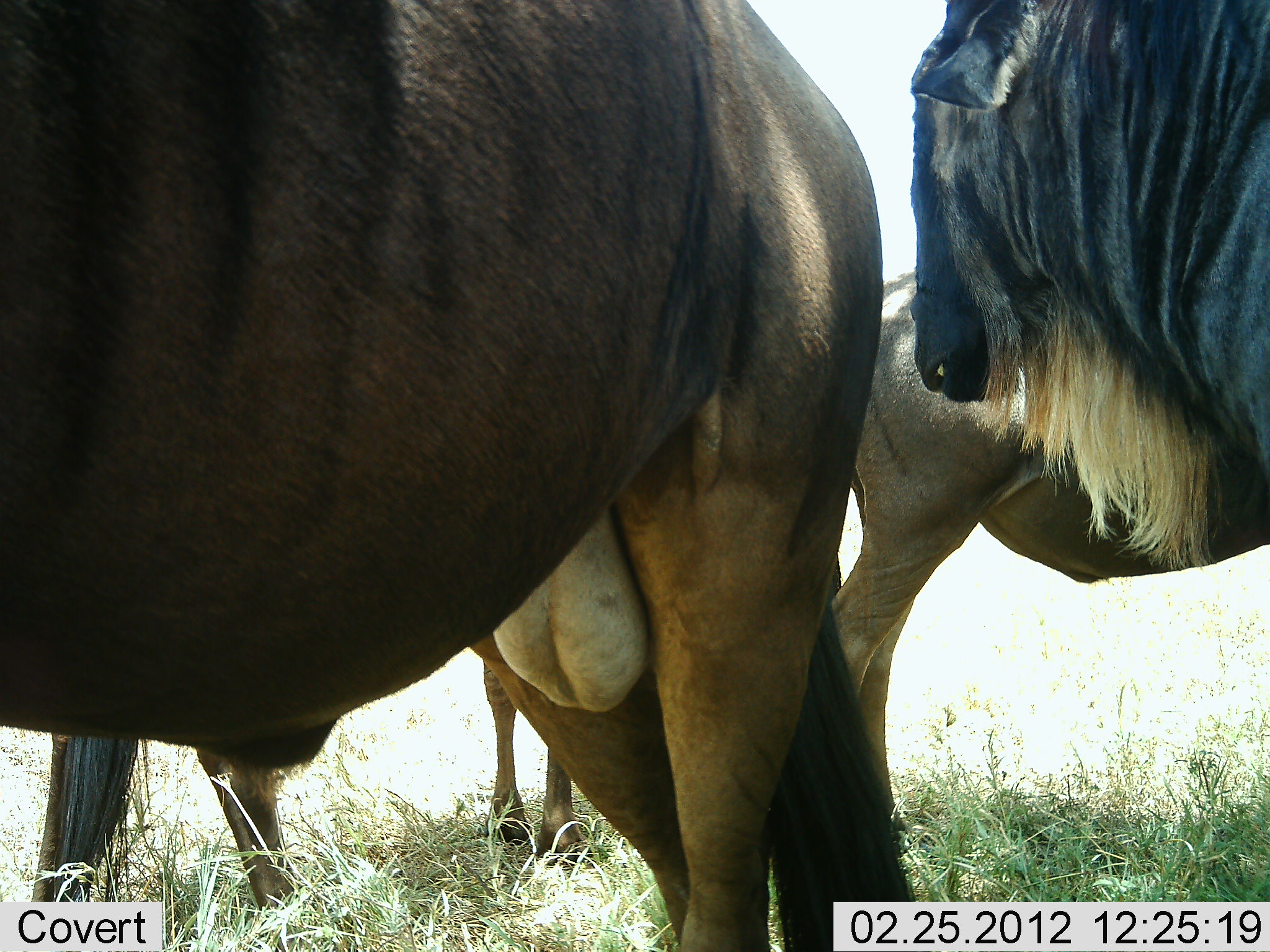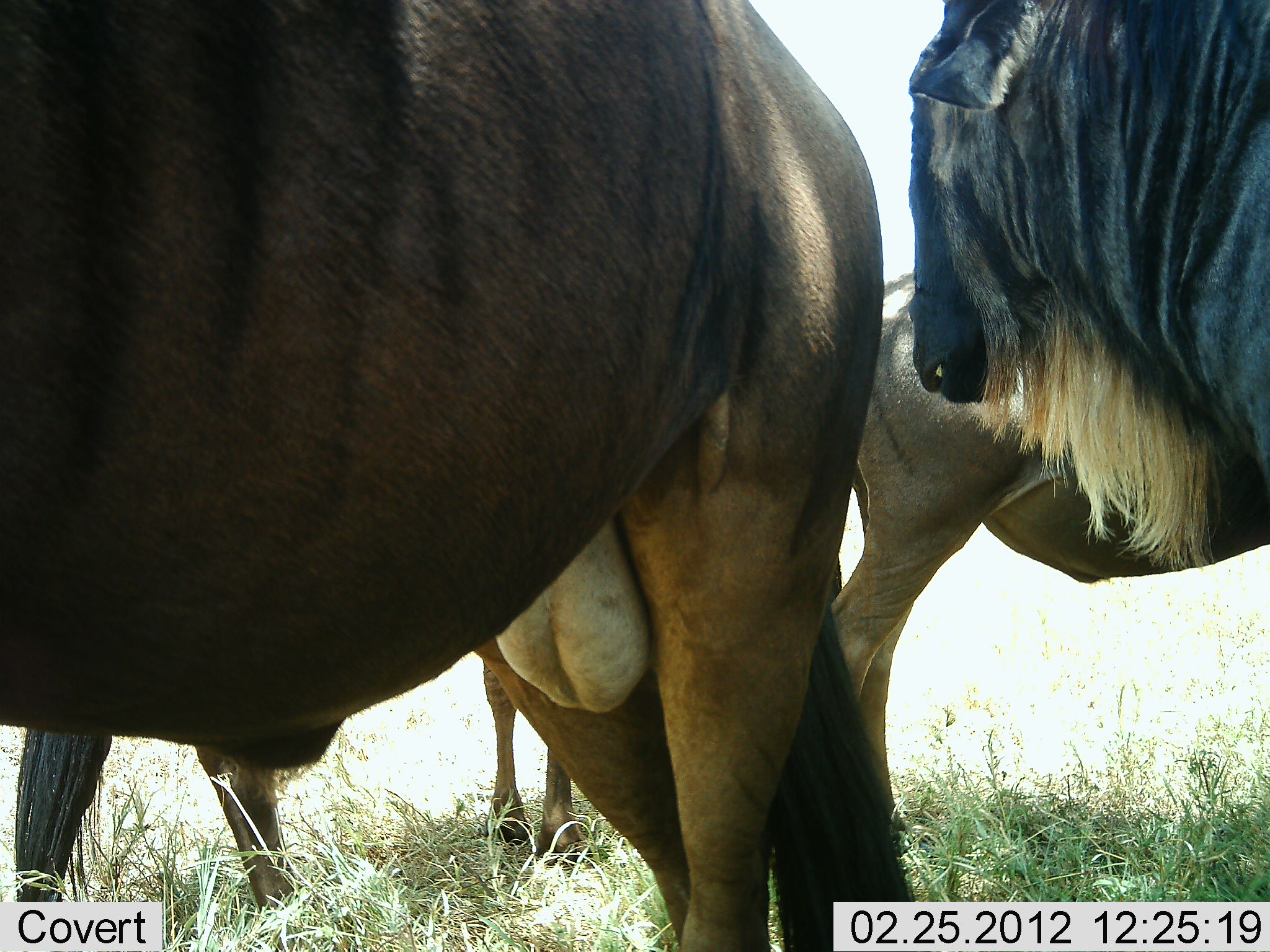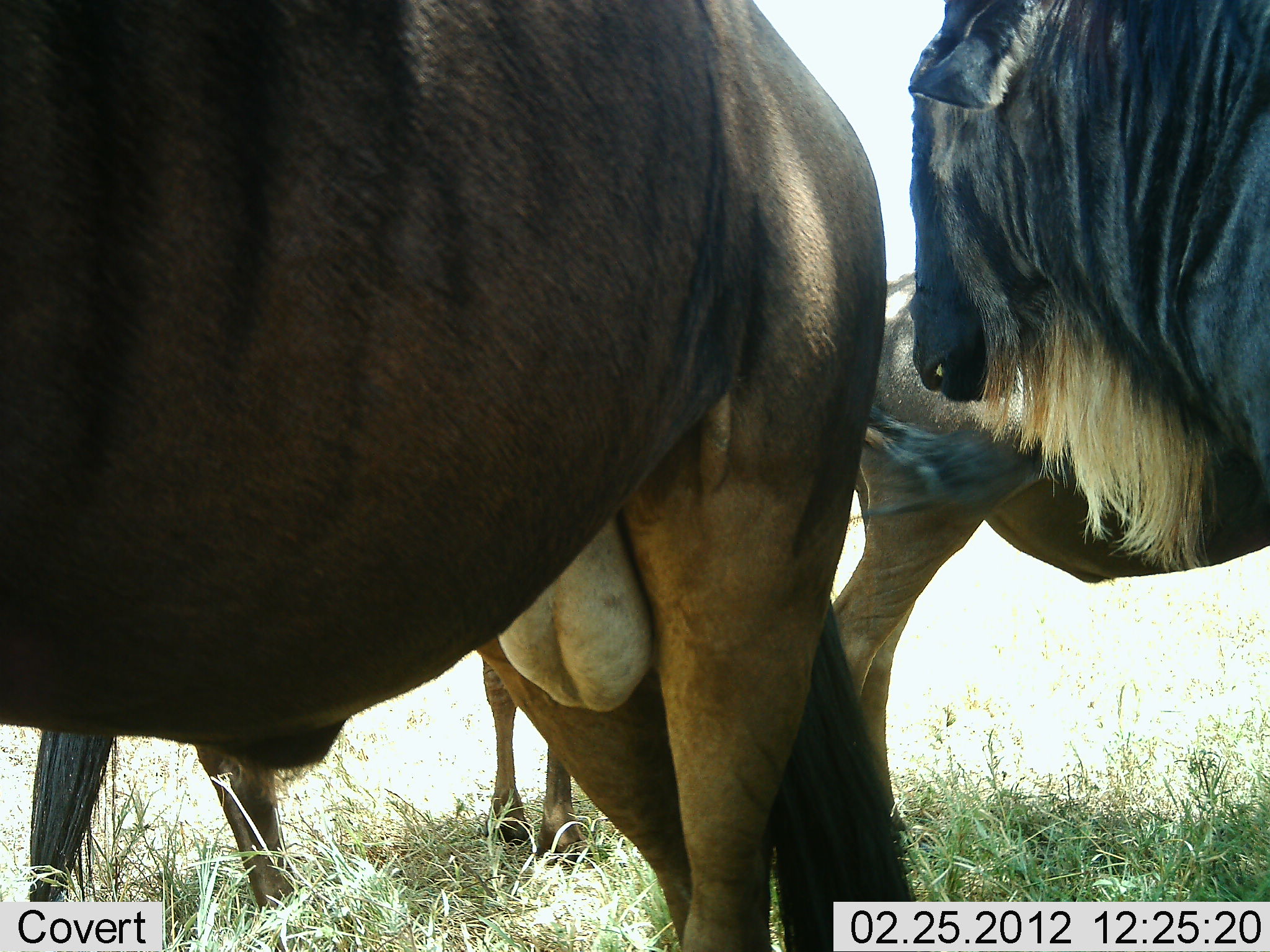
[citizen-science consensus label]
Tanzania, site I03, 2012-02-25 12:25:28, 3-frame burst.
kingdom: Animalia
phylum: Chordata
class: Mammalia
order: Artiodactyla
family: Bovidae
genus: Connochaetes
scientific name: Connochaetes taurinus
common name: blue wildebeest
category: wildebeest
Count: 4.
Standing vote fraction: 100%.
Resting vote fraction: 9%.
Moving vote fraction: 5%.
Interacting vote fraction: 9%.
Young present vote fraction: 5%.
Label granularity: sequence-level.